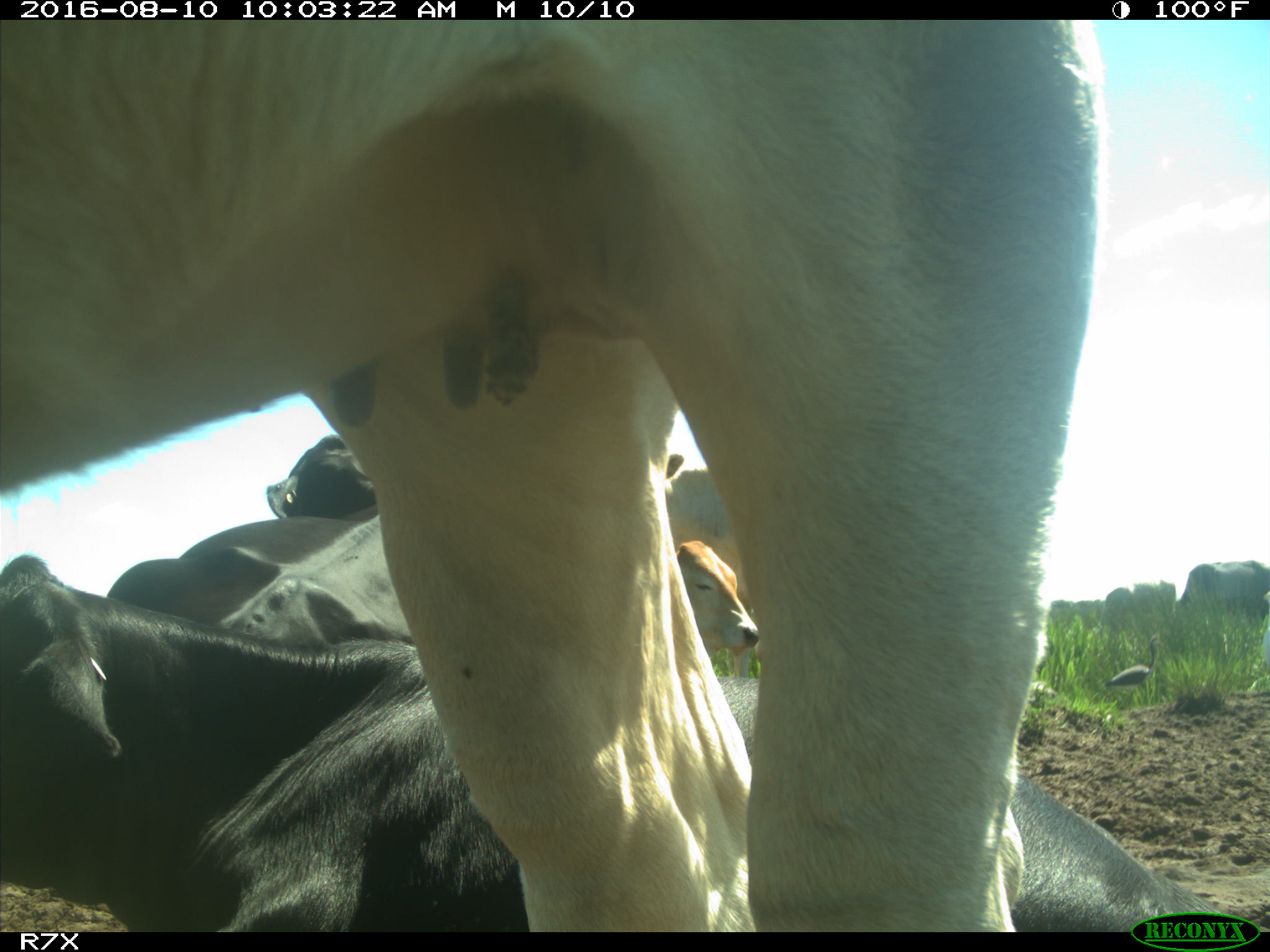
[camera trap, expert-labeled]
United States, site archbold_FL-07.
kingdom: Animalia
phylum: Chordata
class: Mammalia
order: Artiodactyla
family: Bovidae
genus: Bos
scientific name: Bos taurus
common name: domestic cow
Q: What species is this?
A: Bos taurus (domestic cow).